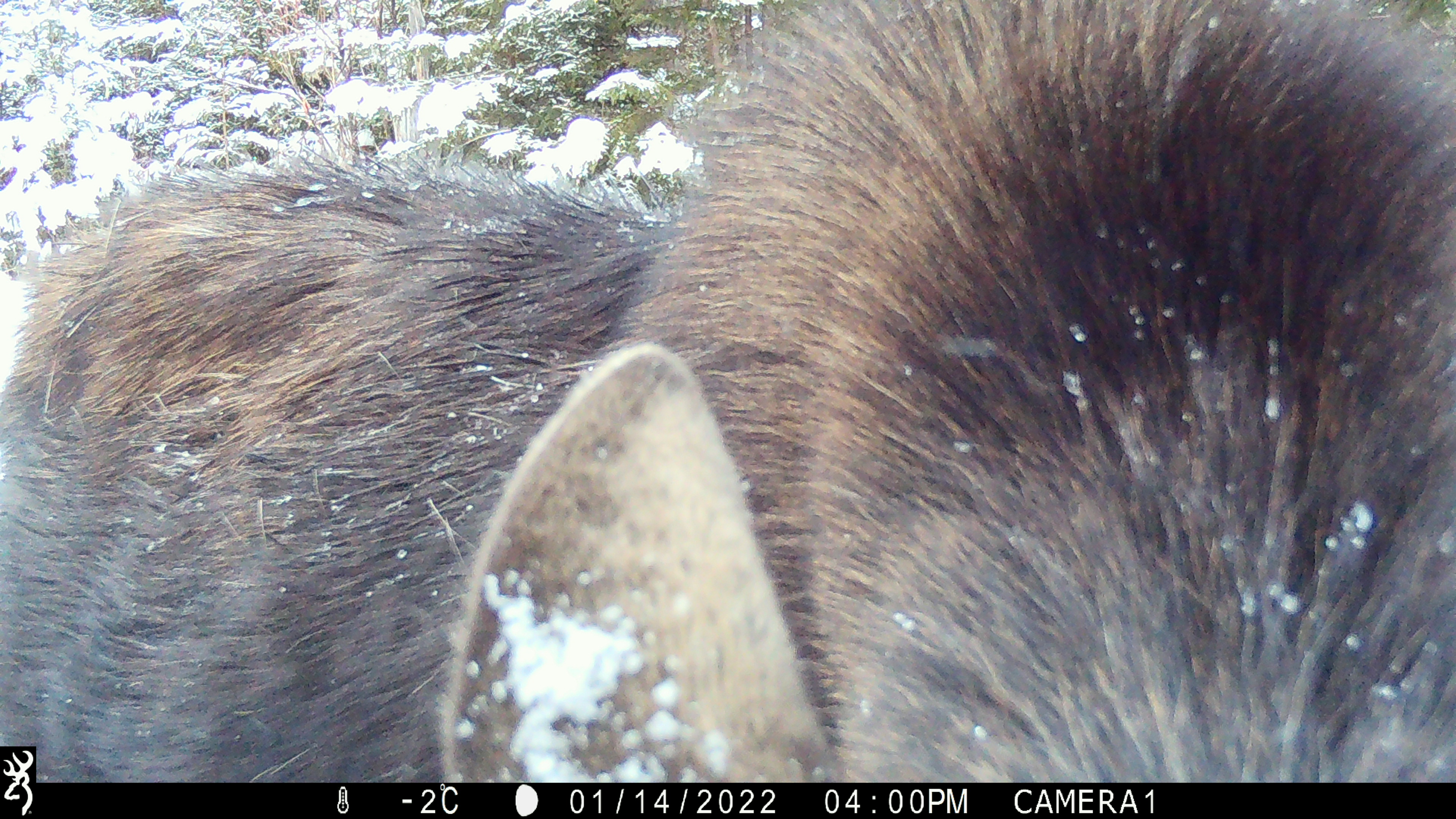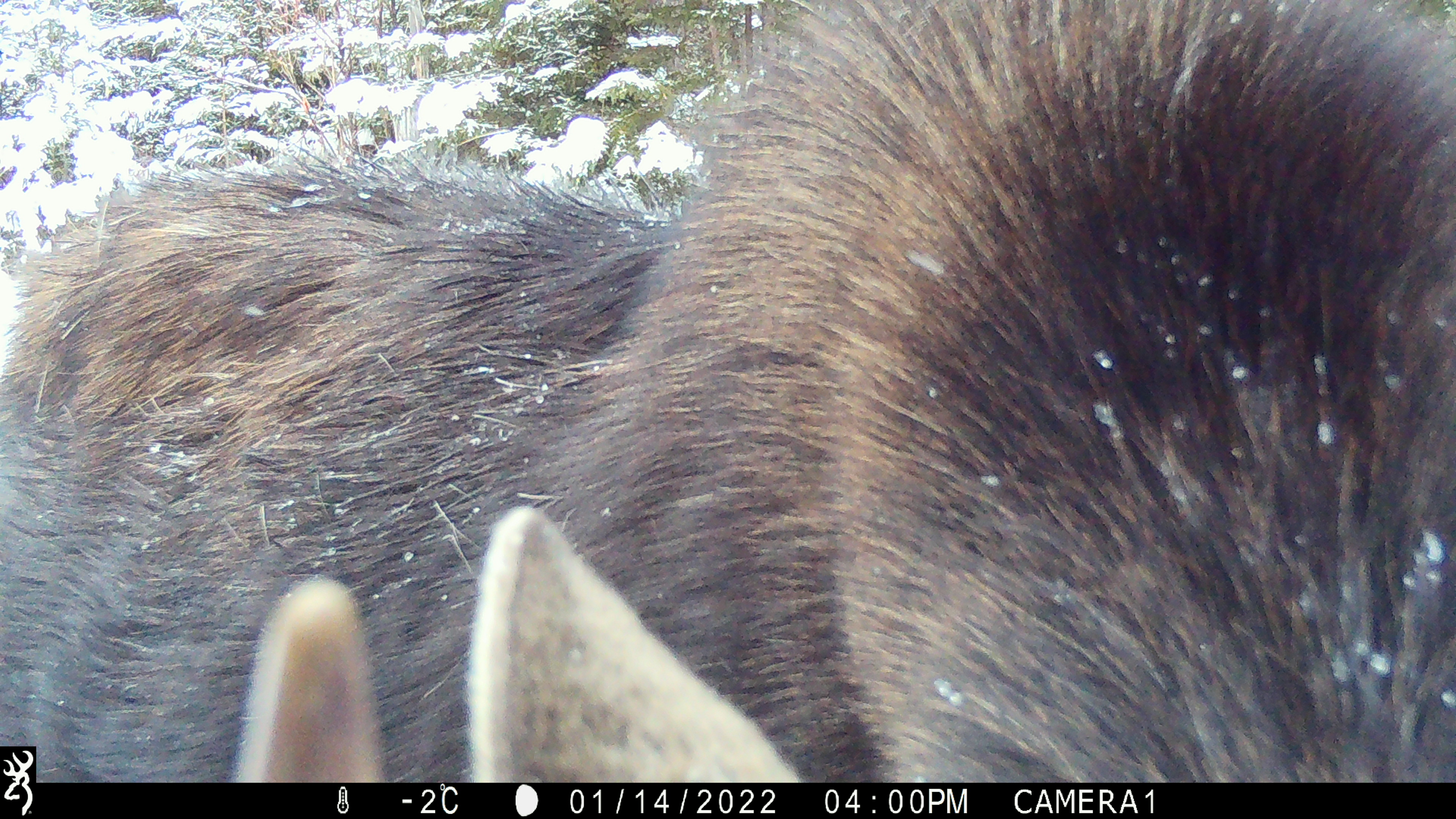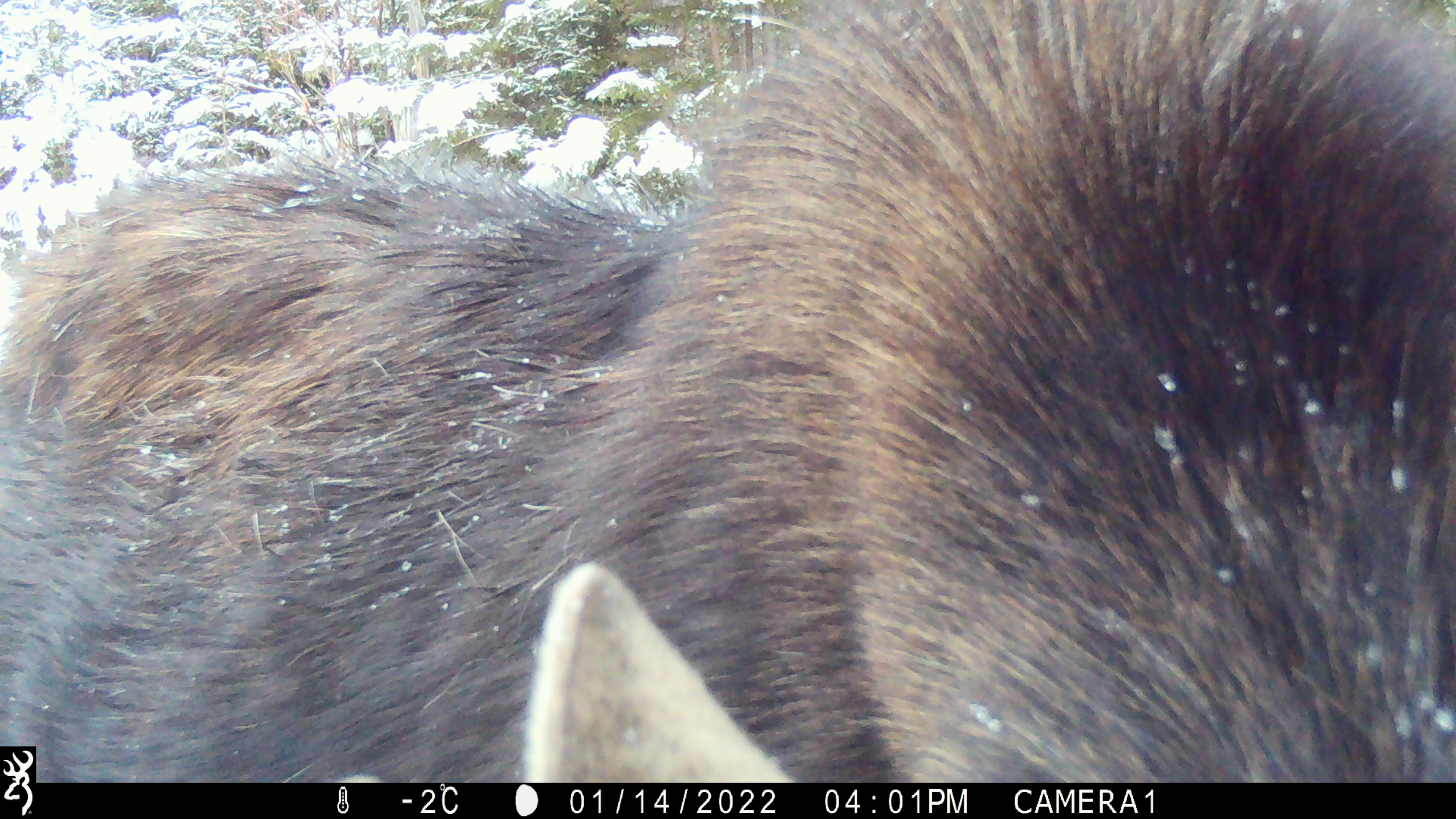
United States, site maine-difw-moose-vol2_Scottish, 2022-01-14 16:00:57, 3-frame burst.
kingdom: Animalia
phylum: Chordata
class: Mammalia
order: Artiodactyla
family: Cervidae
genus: Alces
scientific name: Alces alces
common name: moose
Moose (Alces alces).